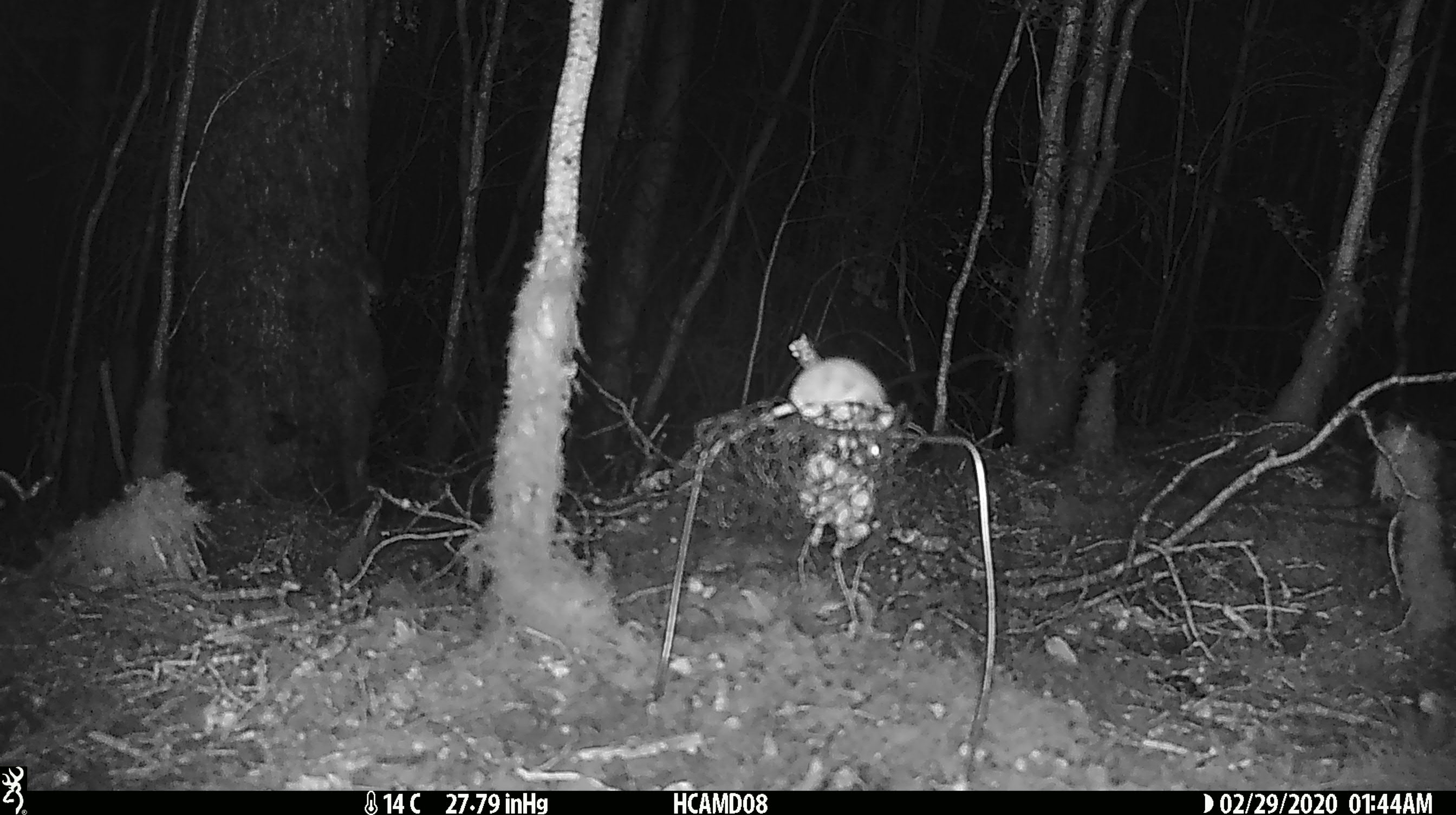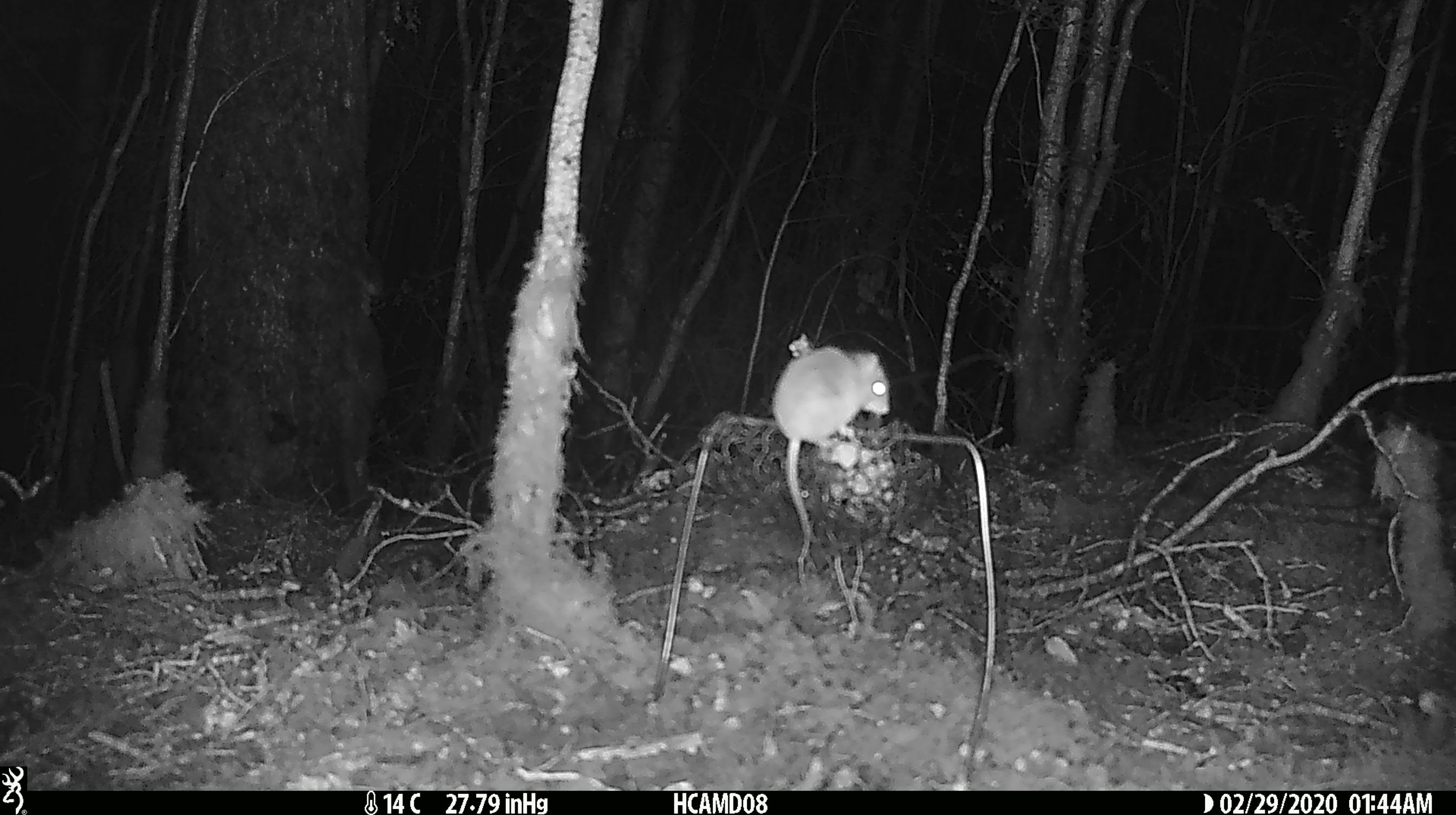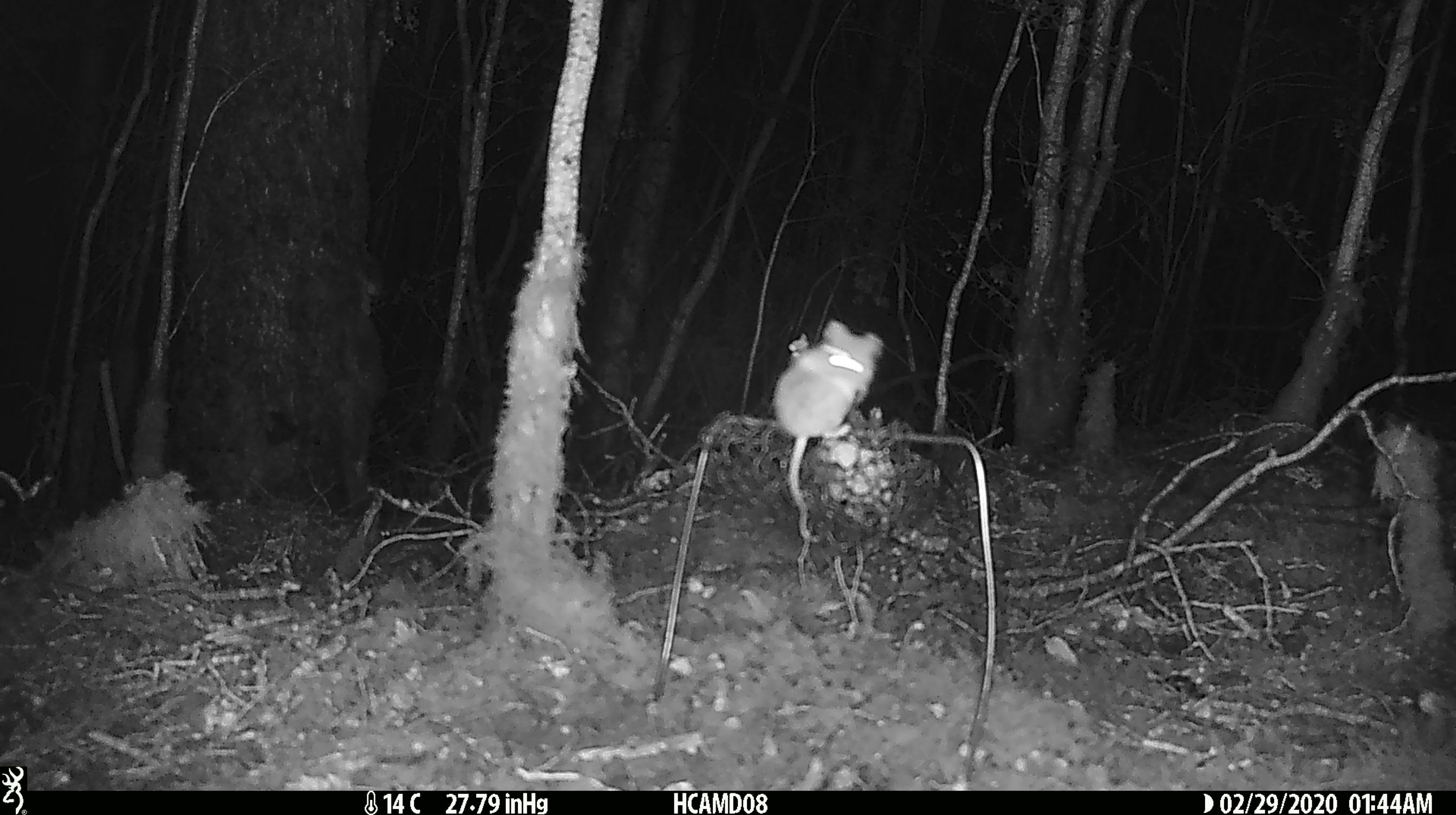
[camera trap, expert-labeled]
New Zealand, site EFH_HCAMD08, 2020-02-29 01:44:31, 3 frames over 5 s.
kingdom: Animalia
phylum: Chordata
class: Mammalia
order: Rodentia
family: Muridae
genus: Mus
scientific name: Mus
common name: mouse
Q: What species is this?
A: Mouse (Mus).